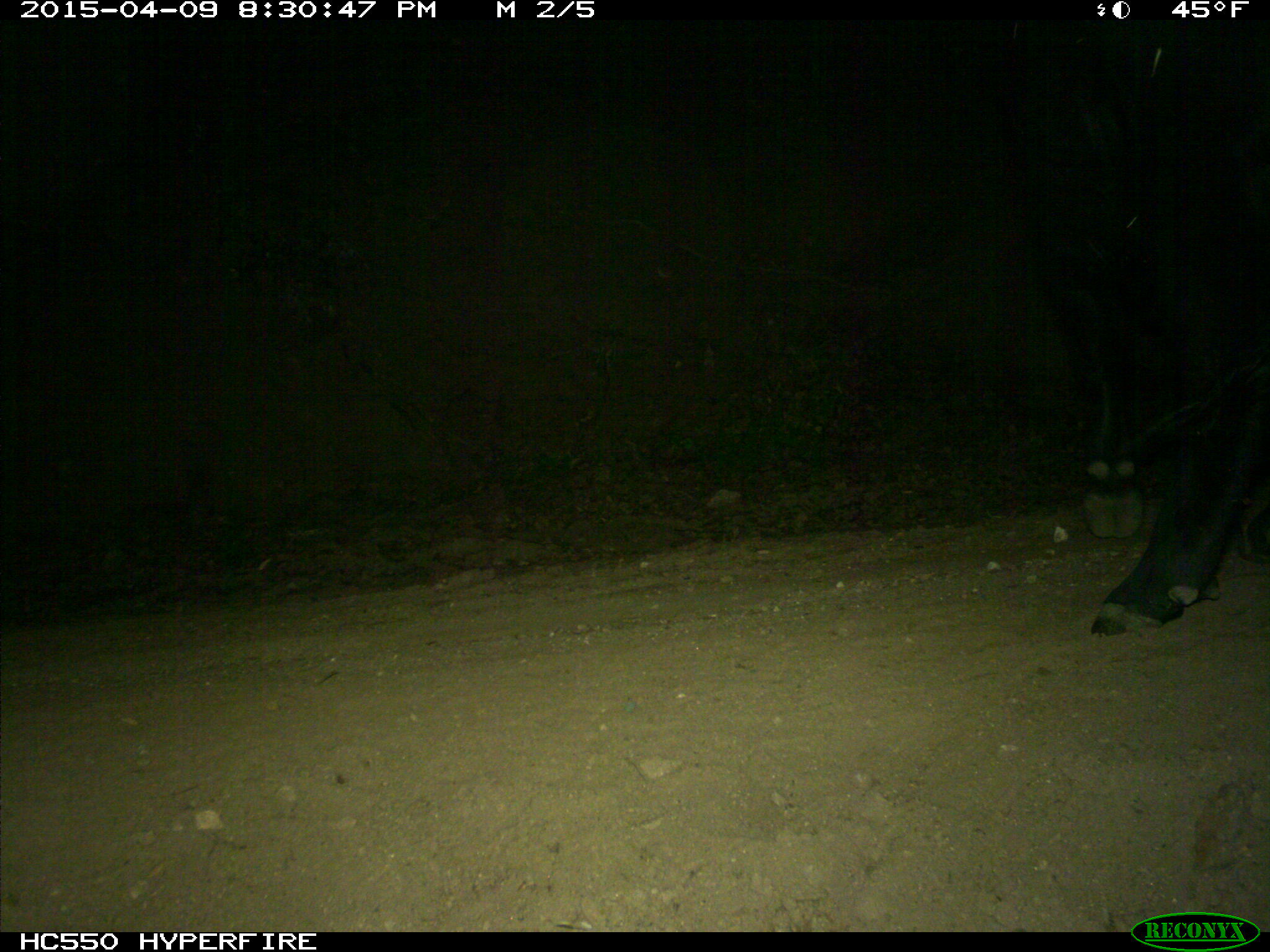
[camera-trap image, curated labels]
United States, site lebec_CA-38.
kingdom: Animalia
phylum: Chordata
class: Mammalia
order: Artiodactyla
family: Bovidae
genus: Bos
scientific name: Bos taurus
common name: domestic cow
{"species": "Bos taurus (domestic cow)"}